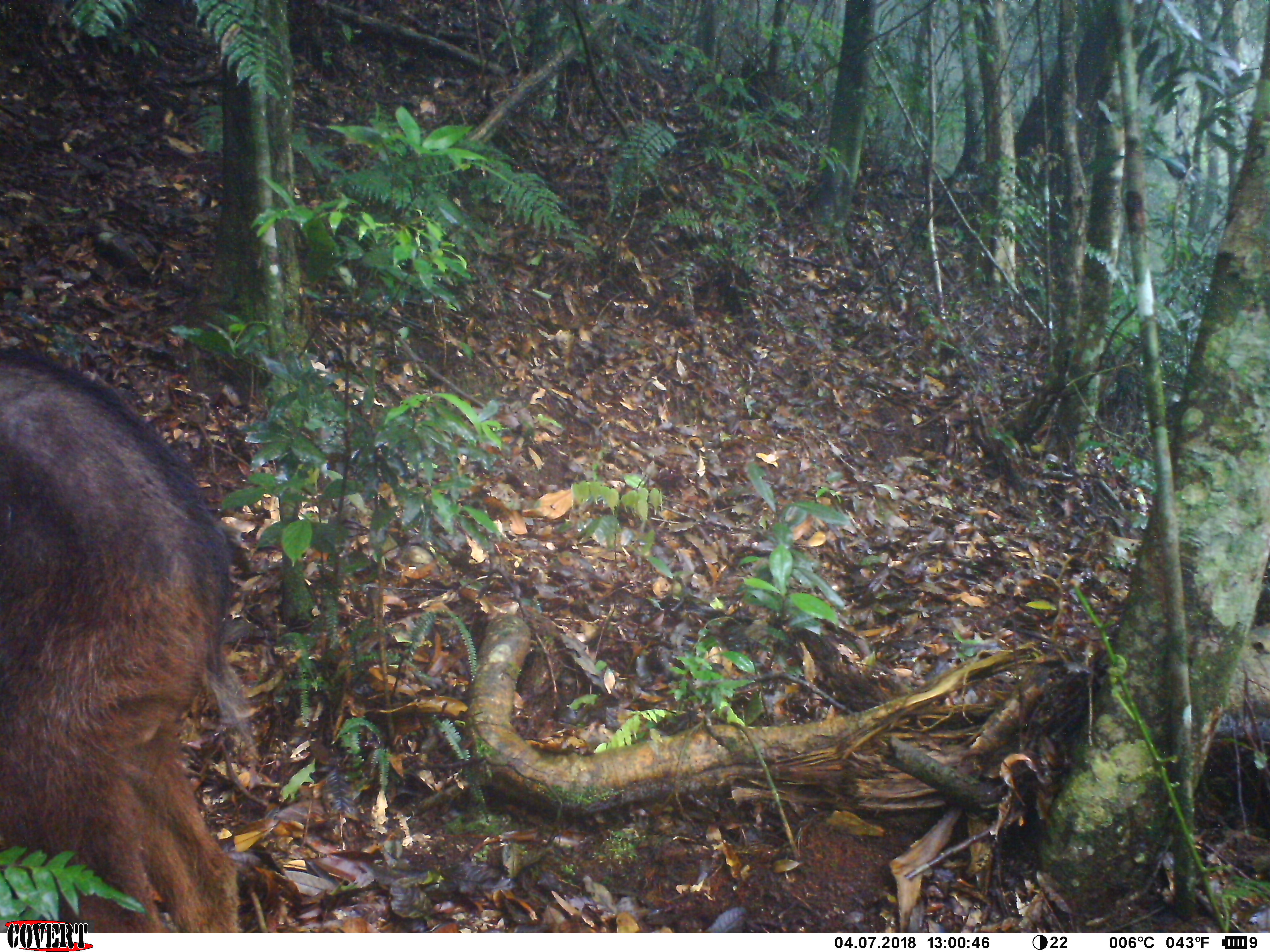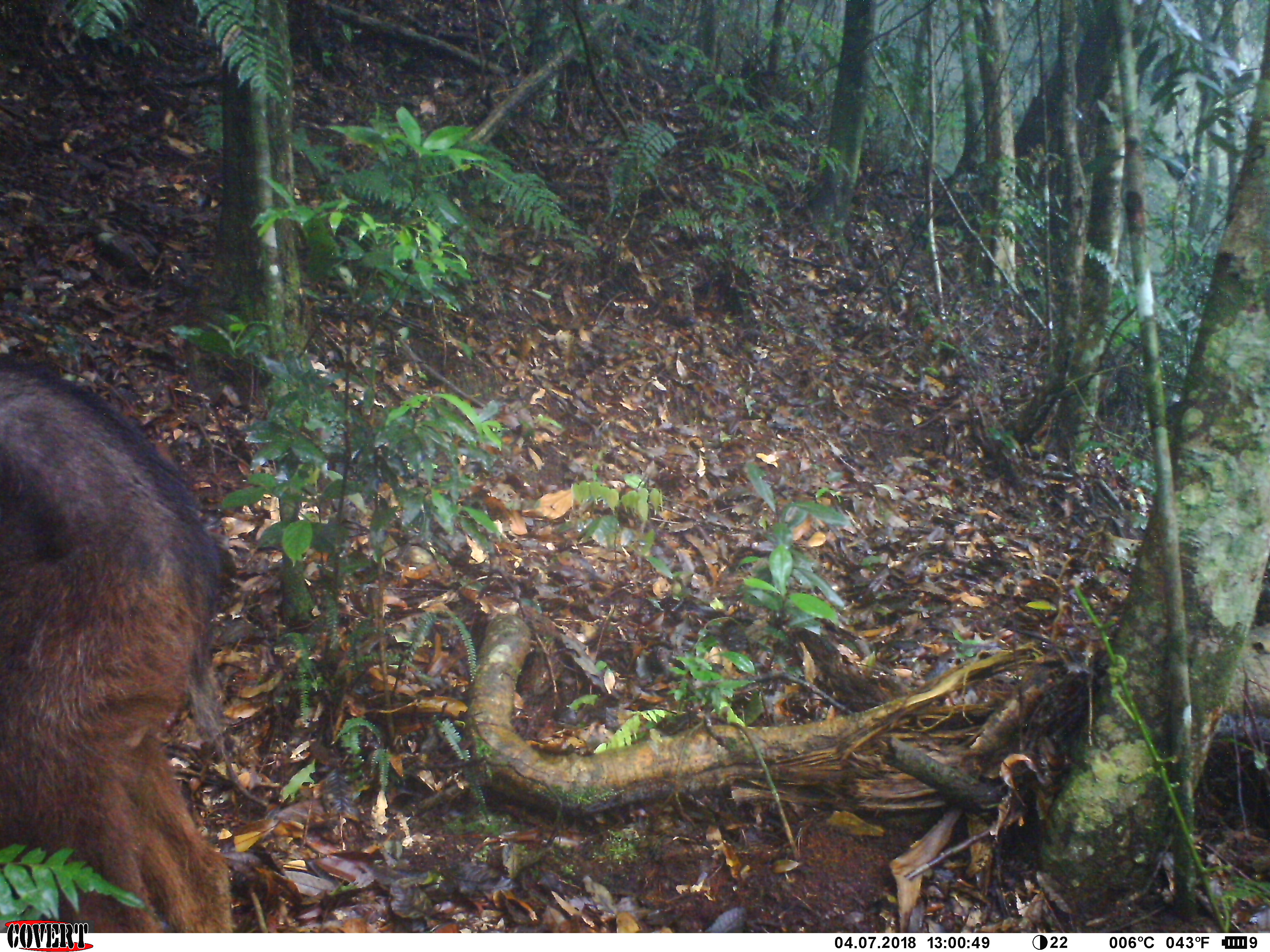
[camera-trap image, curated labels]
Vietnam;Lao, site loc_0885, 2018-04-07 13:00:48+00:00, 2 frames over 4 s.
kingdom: Animalia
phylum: Chordata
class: Mammalia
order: Artiodactyla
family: Bovidae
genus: Capricornis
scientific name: Capricornis sumatraensis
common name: chinese serow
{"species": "chinese serow (Capricornis sumatraensis)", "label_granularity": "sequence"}